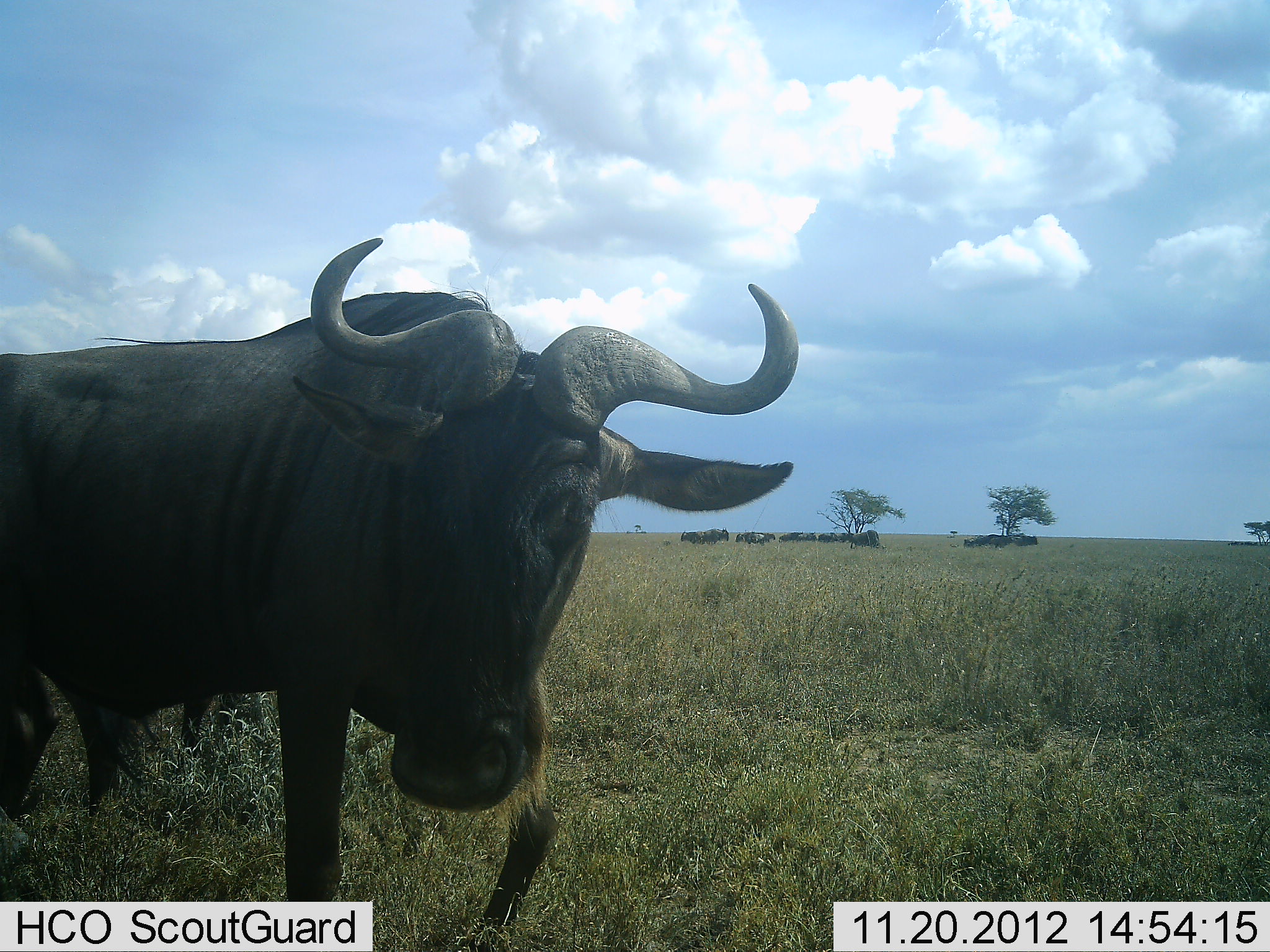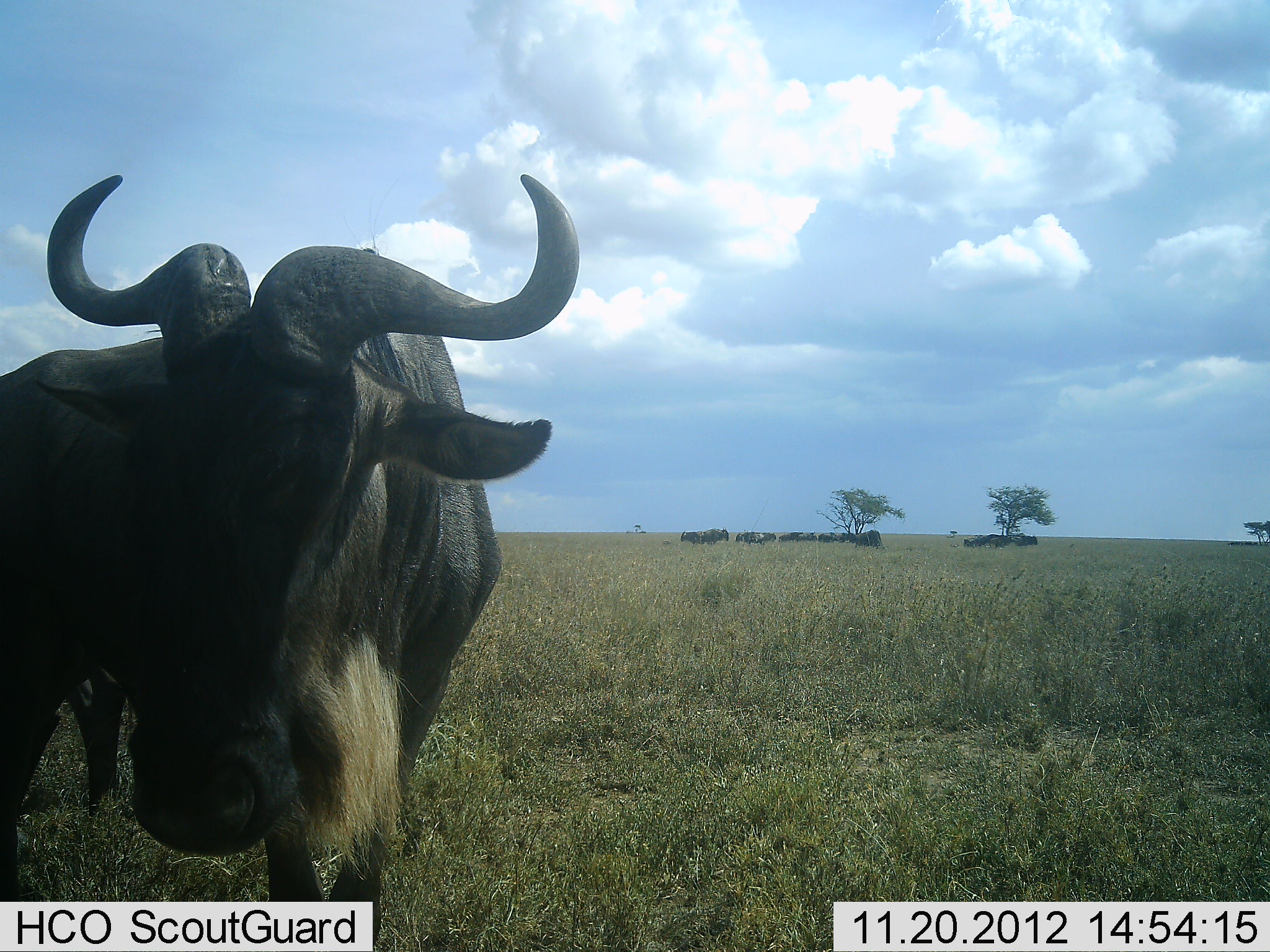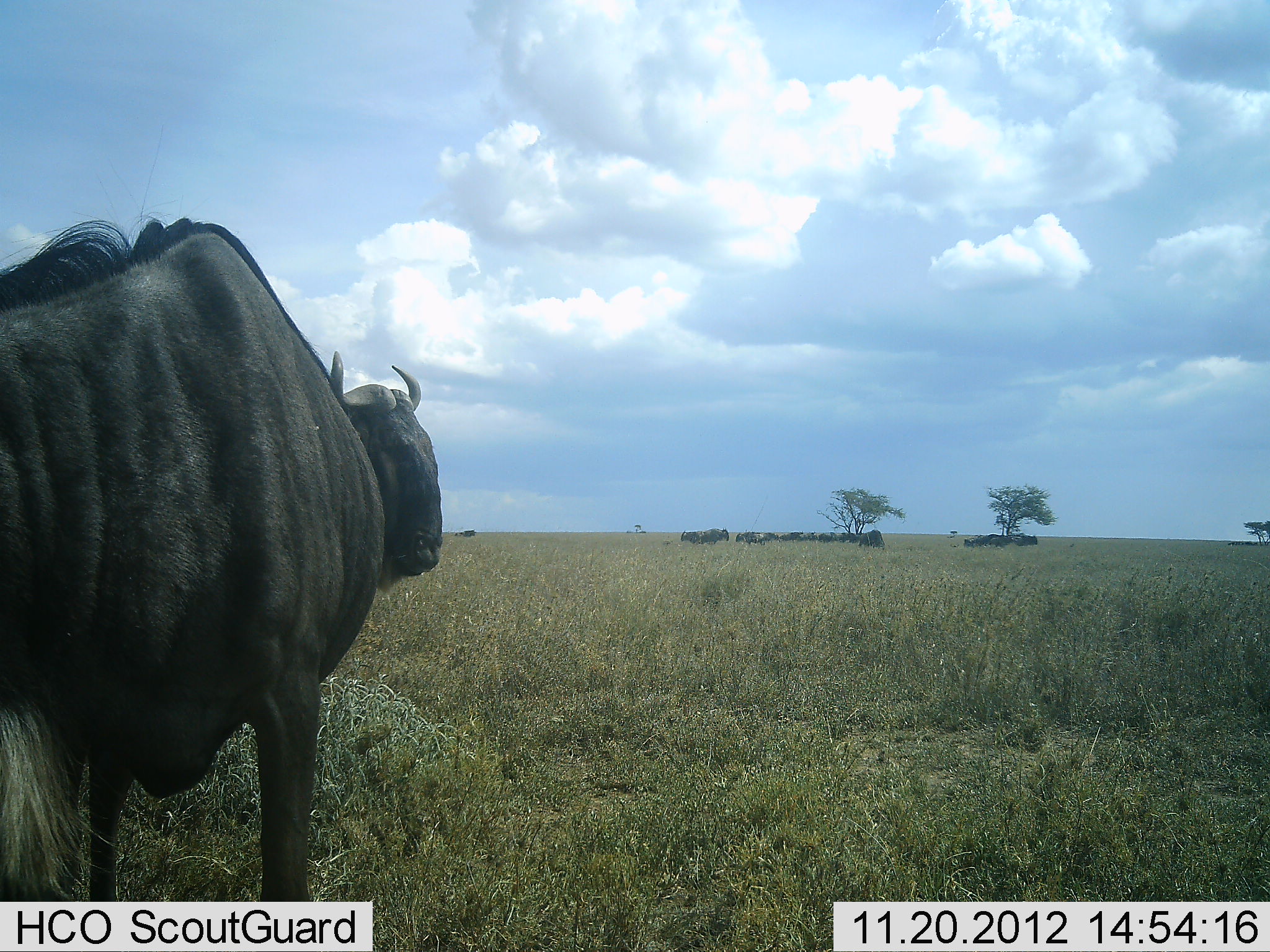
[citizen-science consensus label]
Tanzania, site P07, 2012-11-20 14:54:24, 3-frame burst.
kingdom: Animalia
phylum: Chordata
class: Mammalia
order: Artiodactyla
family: Bovidae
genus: Connochaetes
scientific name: Connochaetes taurinus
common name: blue wildebeest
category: wildebeest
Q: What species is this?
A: Wildebeest (blue wildebeest) (Connochaetes taurinus).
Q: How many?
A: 2.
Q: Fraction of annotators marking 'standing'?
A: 70%.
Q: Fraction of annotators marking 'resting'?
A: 0%.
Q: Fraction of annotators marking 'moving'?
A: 40%.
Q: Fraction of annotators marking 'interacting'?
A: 0%.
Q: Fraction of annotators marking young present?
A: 0%.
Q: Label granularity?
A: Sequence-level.